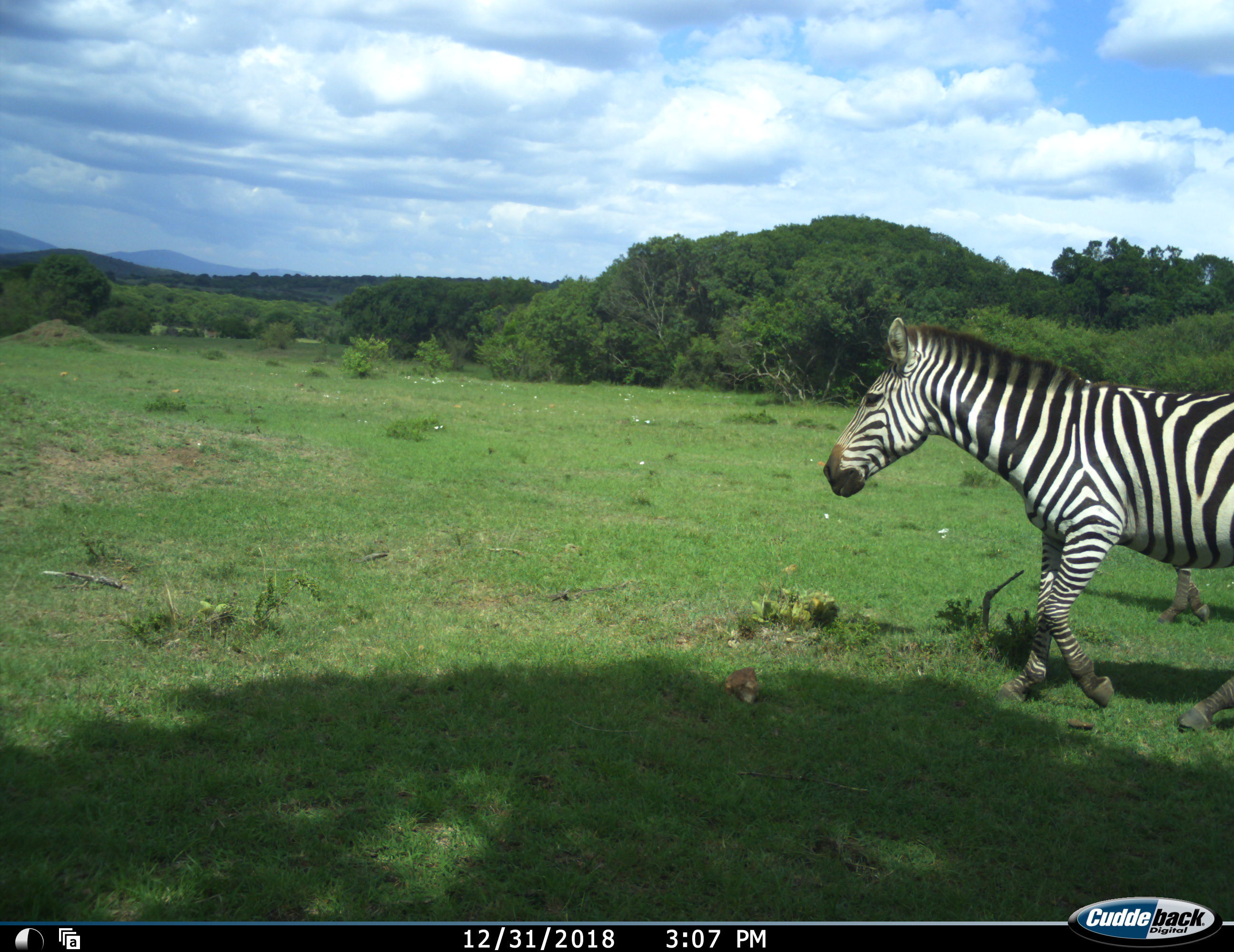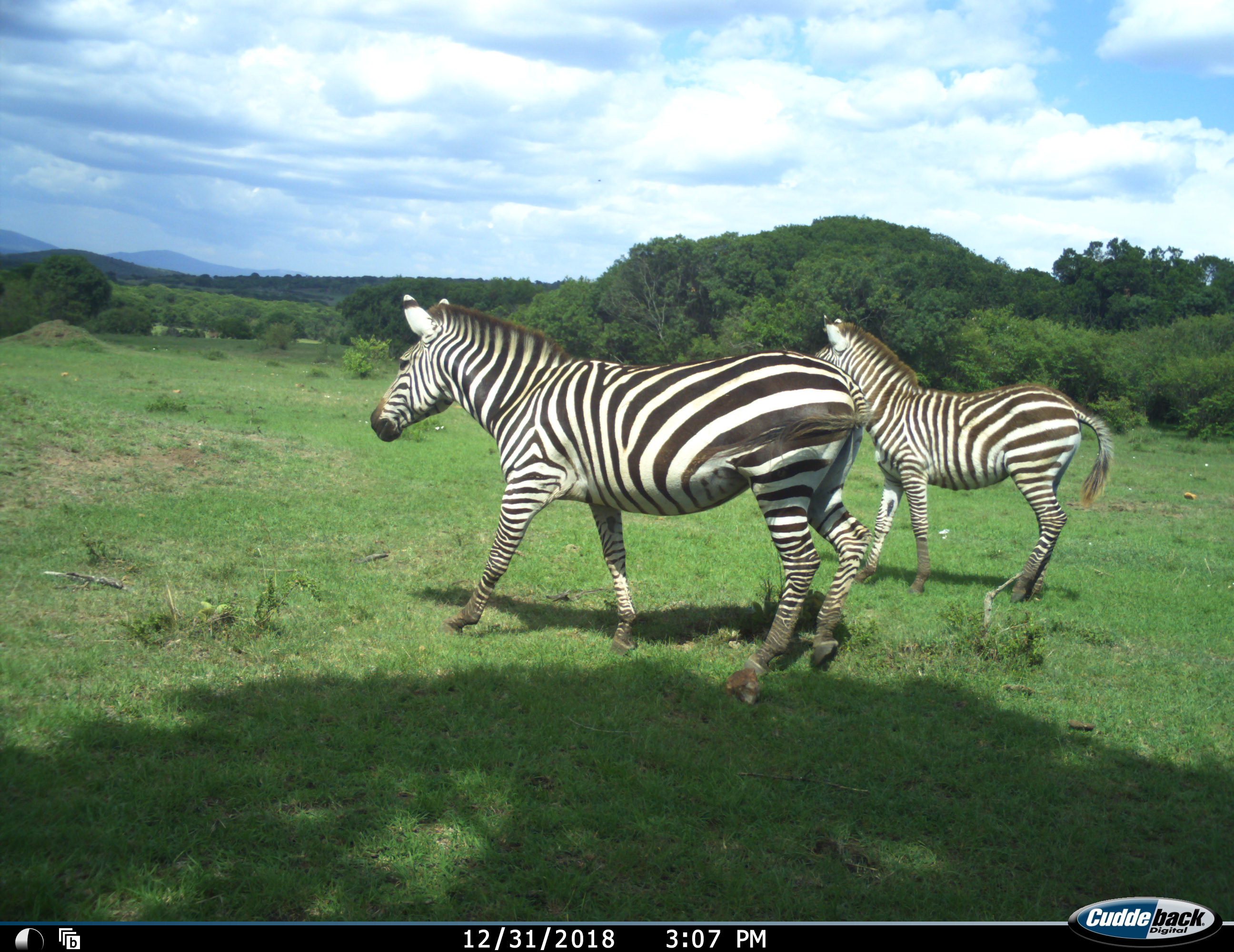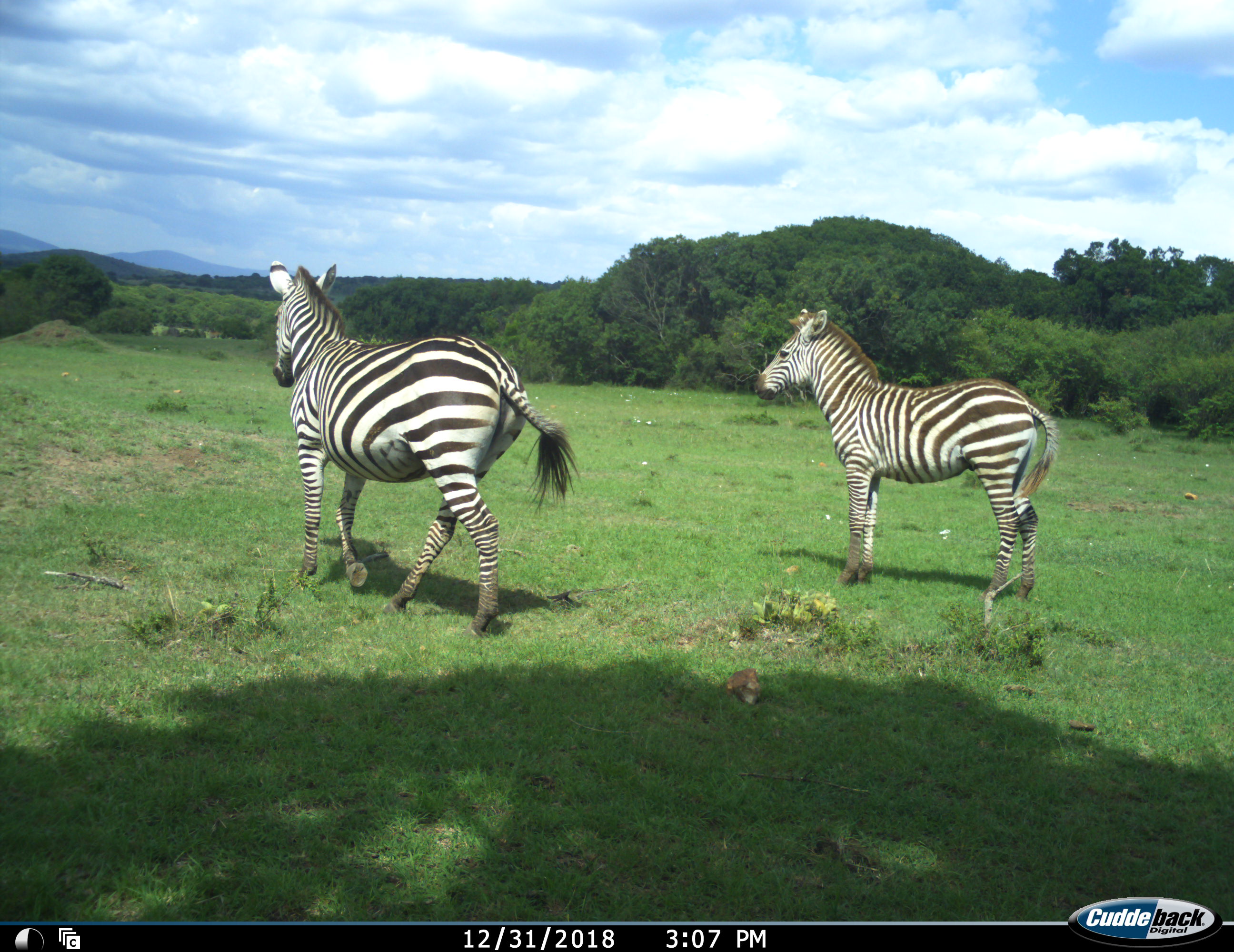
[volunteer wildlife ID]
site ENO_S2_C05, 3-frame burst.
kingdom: Animalia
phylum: Chordata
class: Mammalia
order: Perissodactyla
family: Equidae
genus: Equus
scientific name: Equus quagga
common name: plains zebra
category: zebraplains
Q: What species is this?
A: Zebraplains (plains zebra) (Equus quagga).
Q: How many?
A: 2.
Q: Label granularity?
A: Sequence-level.